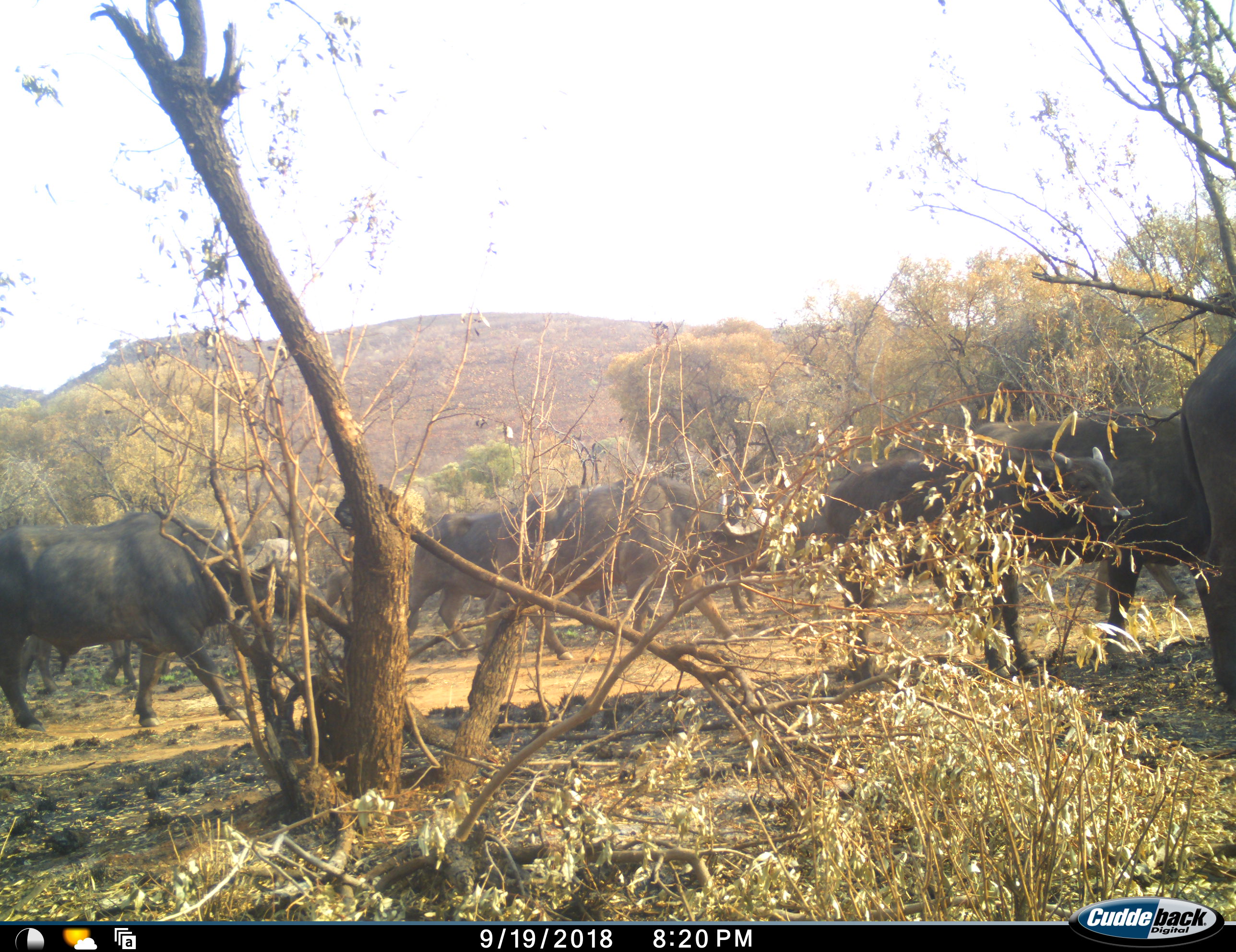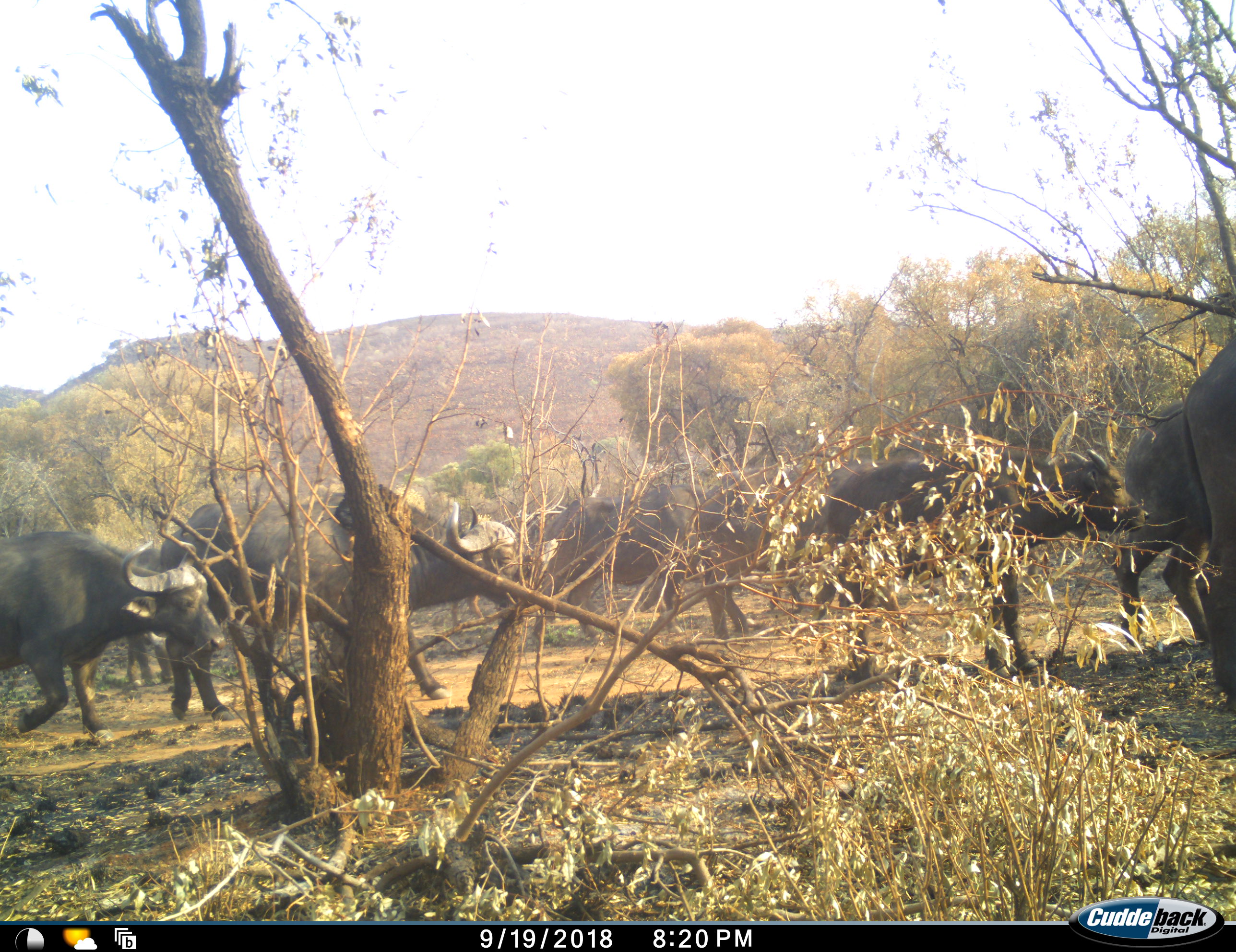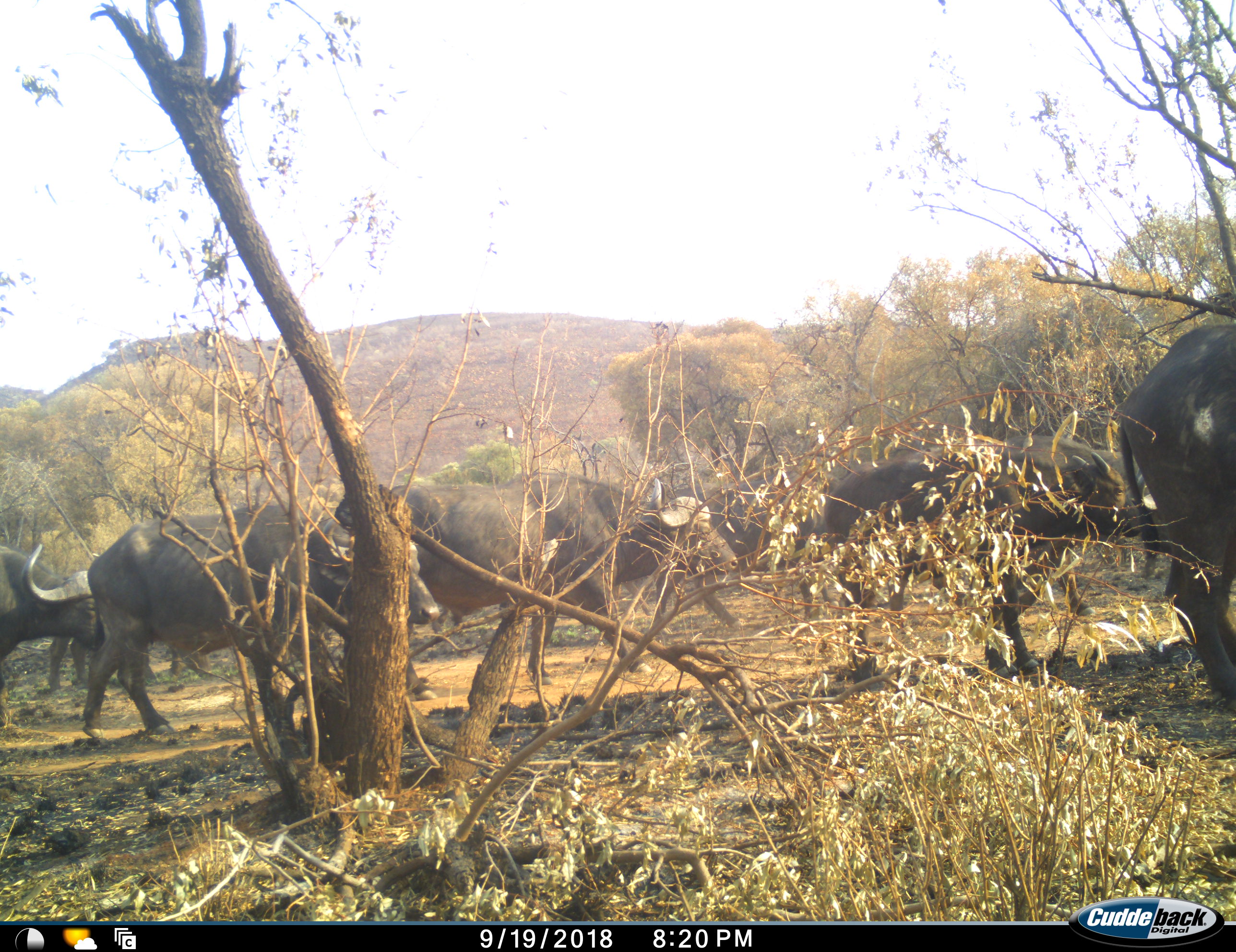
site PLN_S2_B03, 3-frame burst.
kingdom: Animalia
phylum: Chordata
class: Mammalia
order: Artiodactyla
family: Bovidae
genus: Syncerus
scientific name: Syncerus caffer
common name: african buffalo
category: buffalo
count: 11-50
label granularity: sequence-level